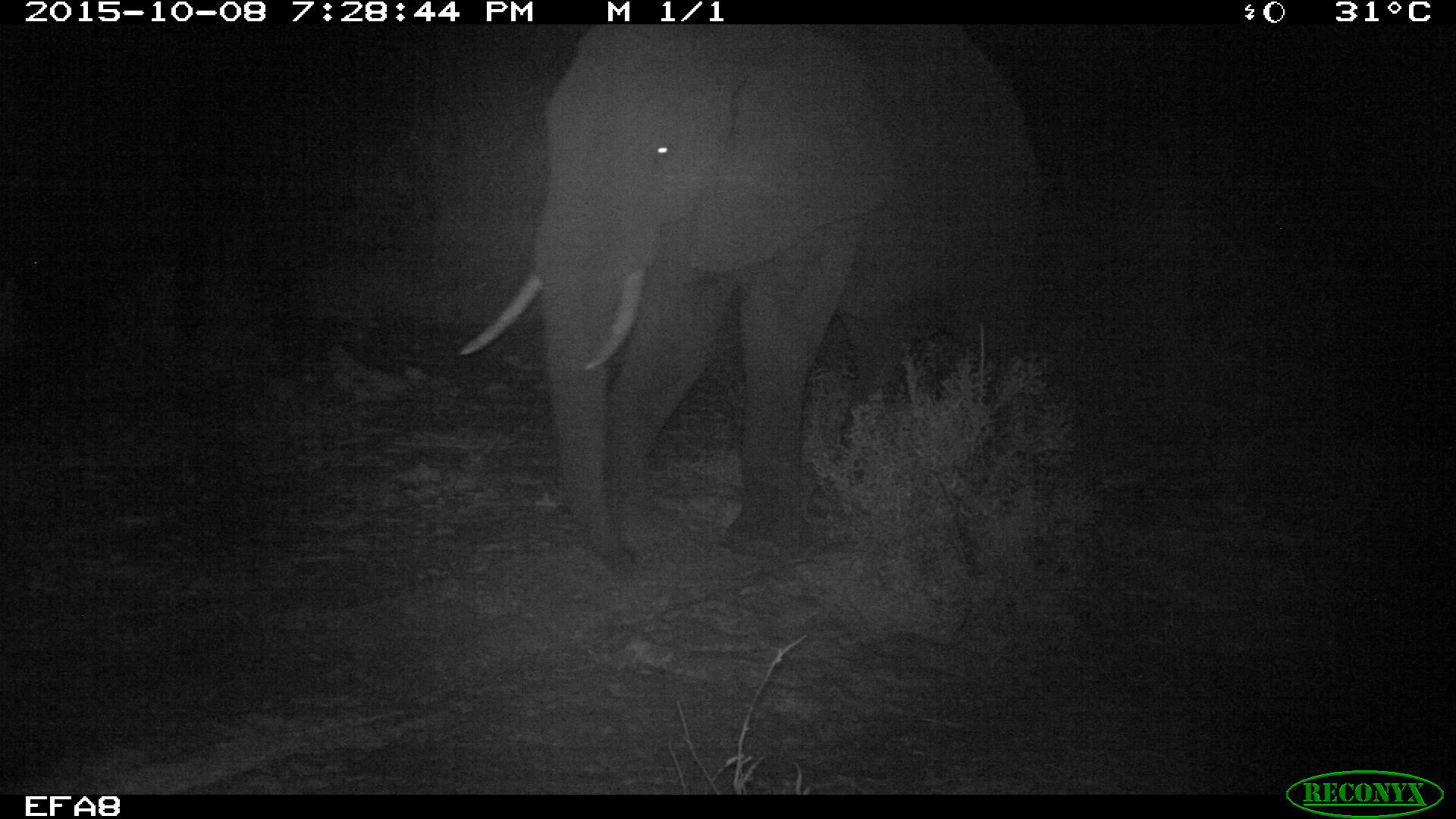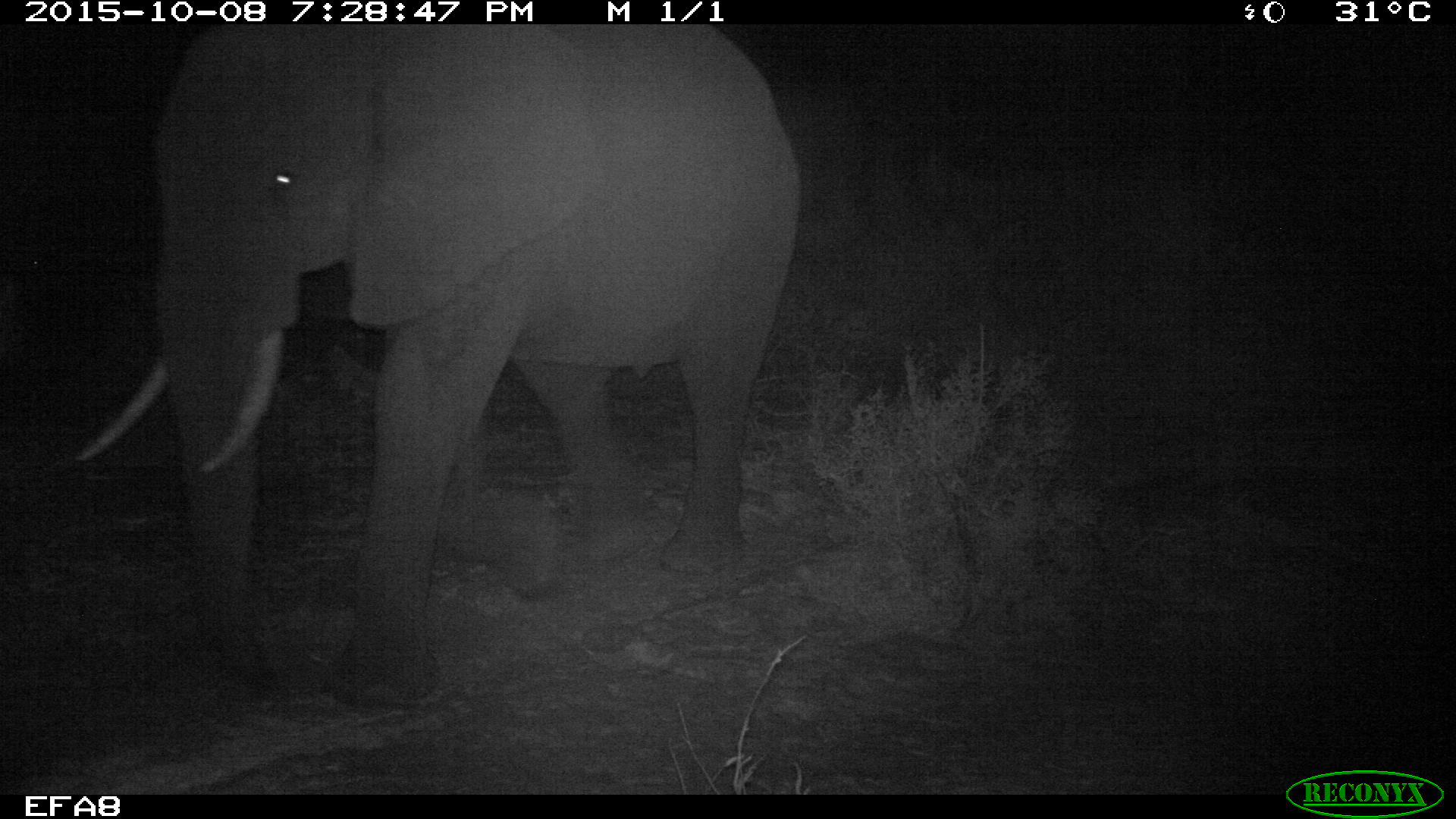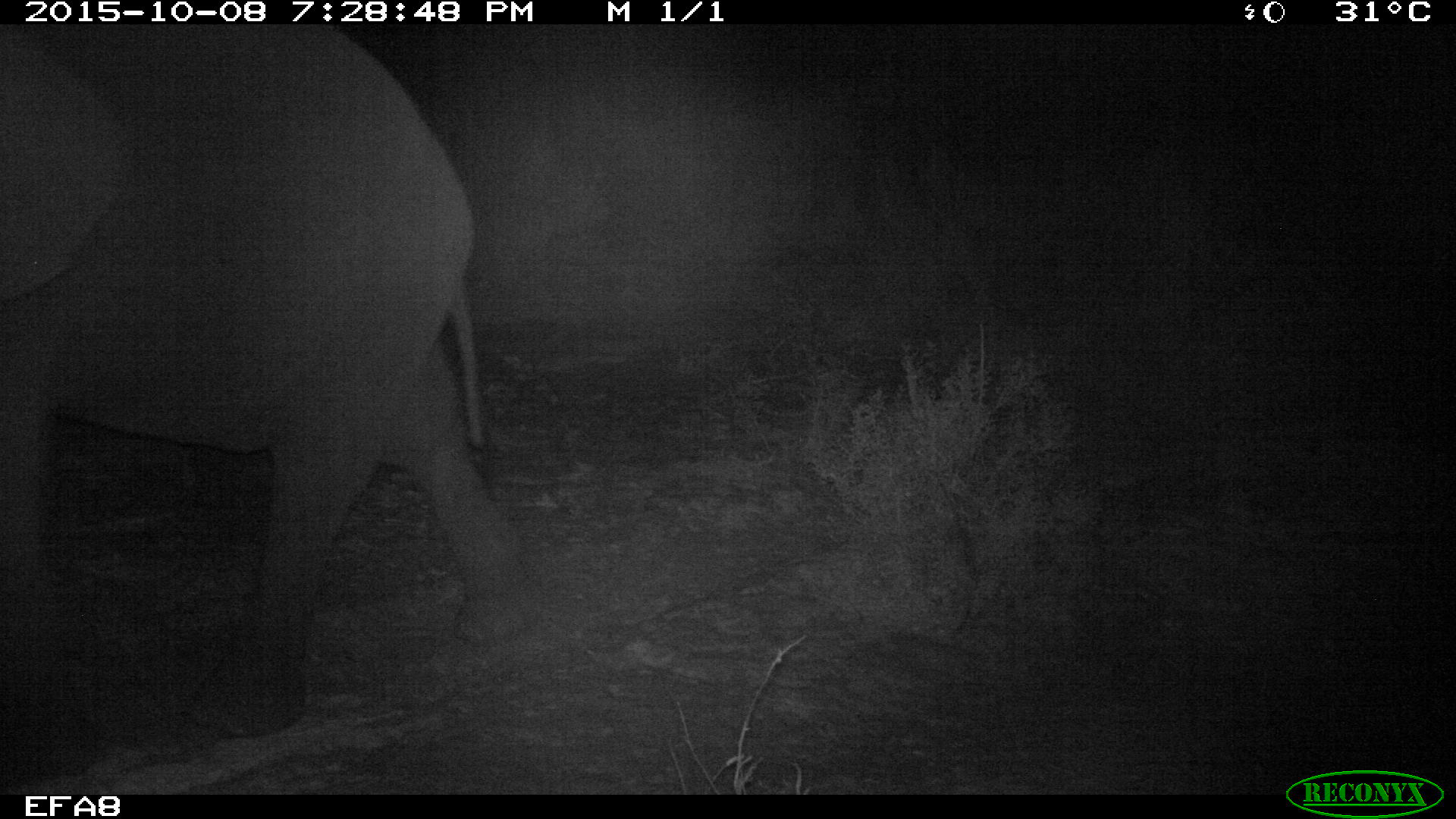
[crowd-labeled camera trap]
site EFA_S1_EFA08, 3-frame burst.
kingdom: Animalia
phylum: Chordata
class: Mammalia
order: Proboscidea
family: Elephantidae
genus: Loxodonta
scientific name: Loxodonta africana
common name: african bush elephant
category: elephant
Elephant (african bush elephant) (Loxodonta africana), count 1. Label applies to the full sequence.